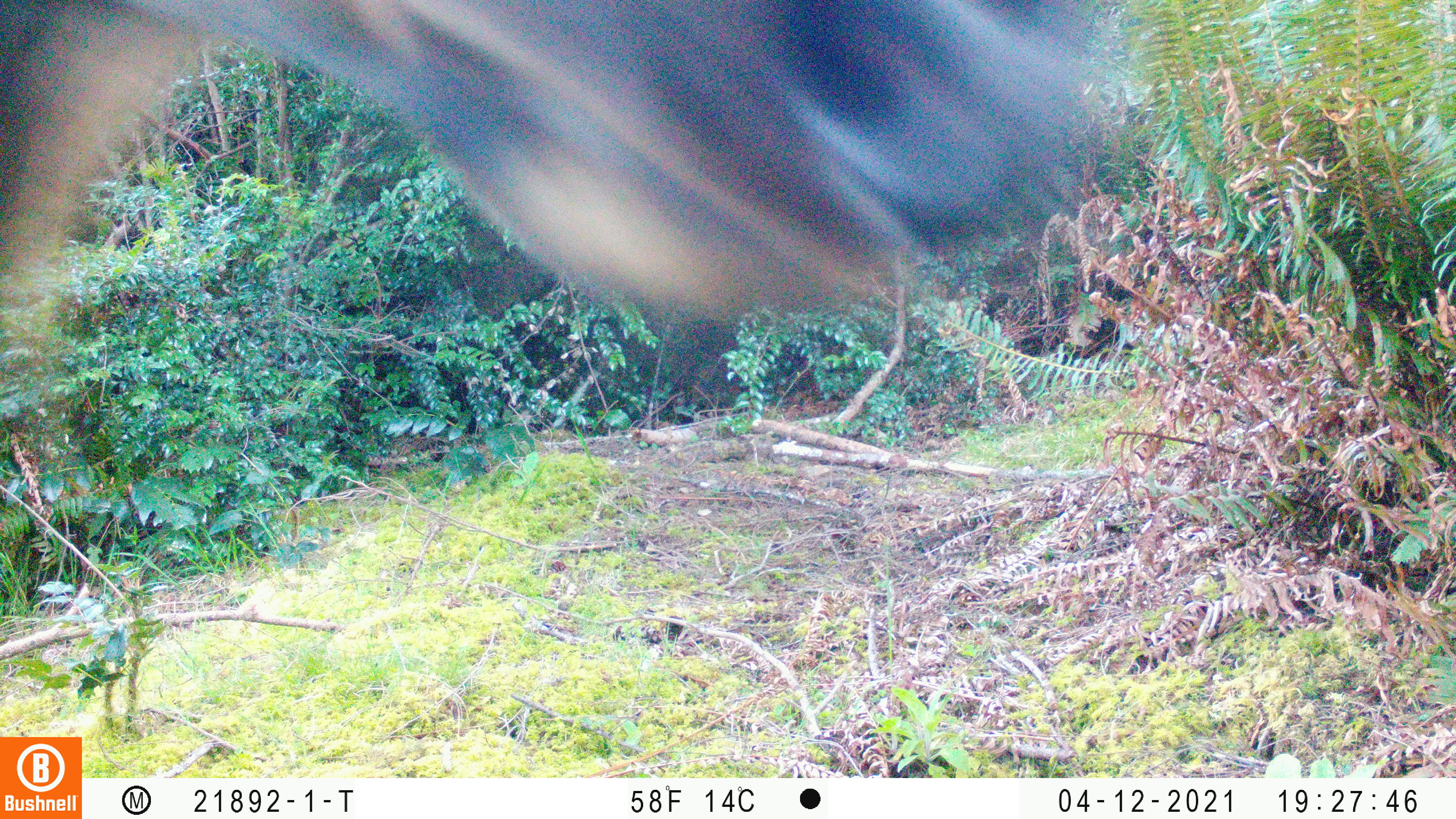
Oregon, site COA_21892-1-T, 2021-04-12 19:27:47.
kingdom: Animalia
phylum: Chordata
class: Mammalia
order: Artiodactyla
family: Cervidae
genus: Cervus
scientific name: Cervus canadensis roosevelti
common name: roosevelt elk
Roosevelt elk (Cervus canadensis roosevelti).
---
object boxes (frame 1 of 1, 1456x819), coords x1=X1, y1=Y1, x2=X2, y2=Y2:
roosevelt elk: x1=0, y1=0, x2=1134, y2=477